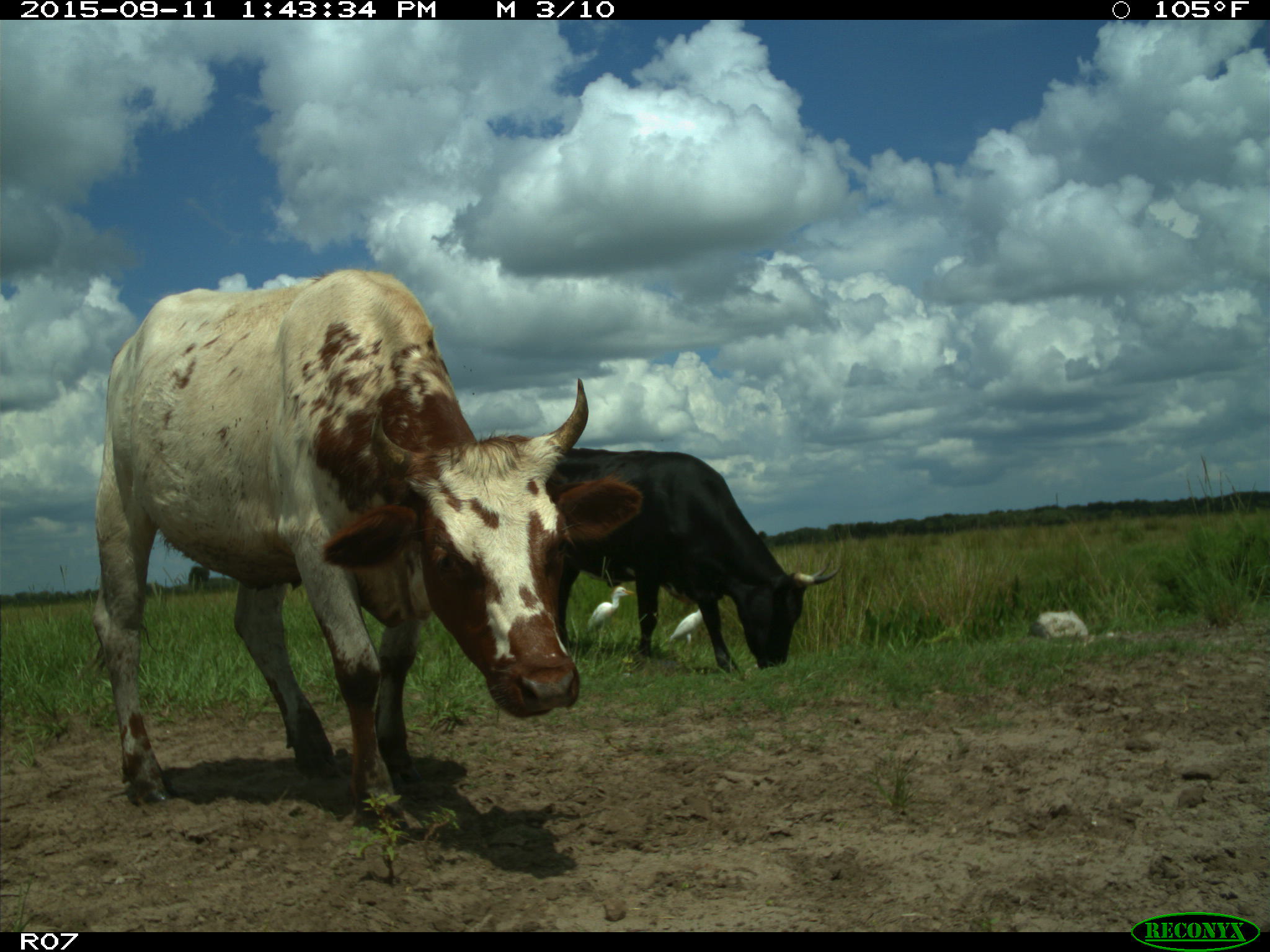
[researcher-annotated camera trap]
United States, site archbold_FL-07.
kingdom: Animalia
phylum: Chordata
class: Mammalia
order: Artiodactyla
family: Bovidae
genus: Bos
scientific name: Bos taurus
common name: domestic cow